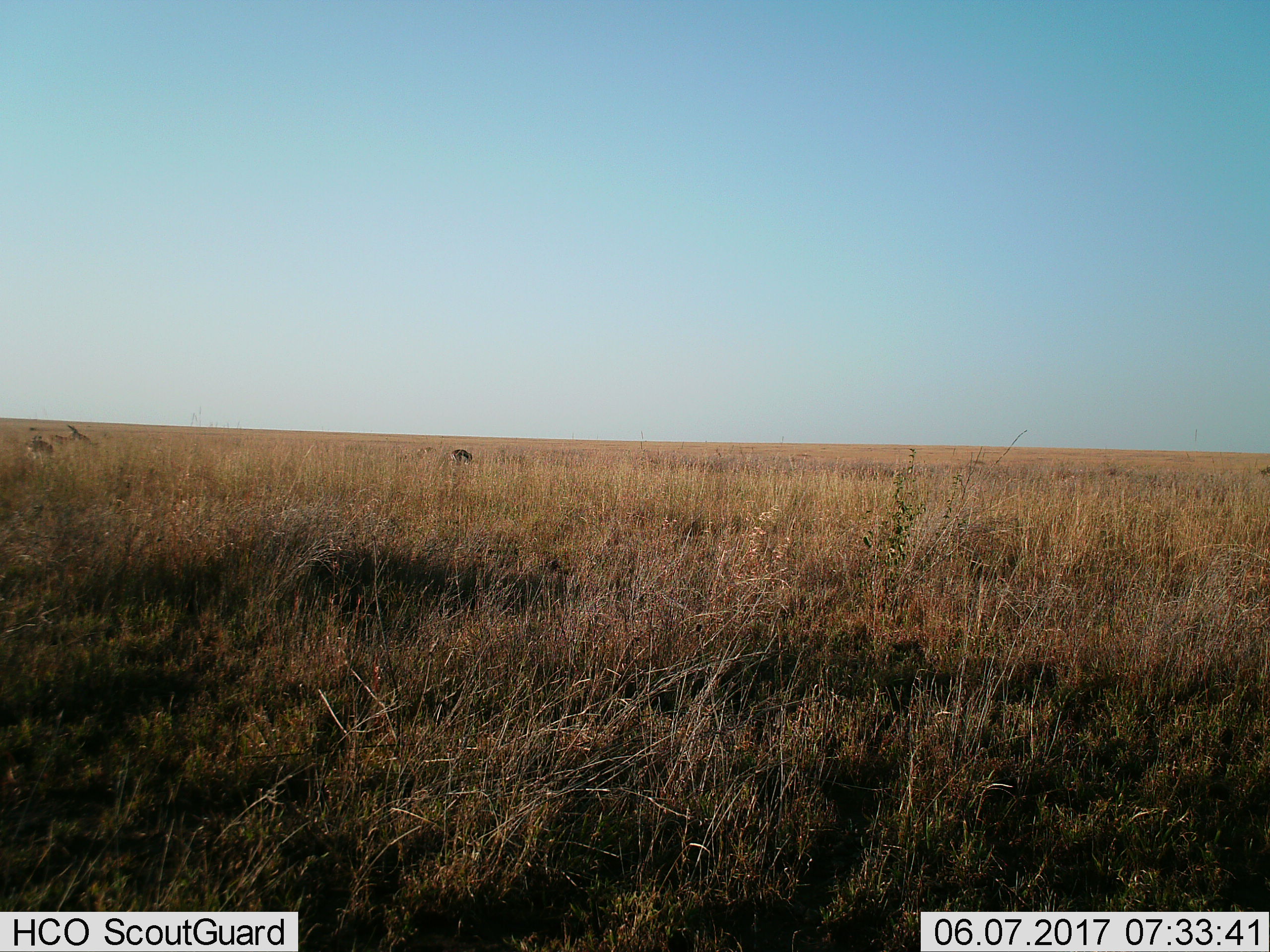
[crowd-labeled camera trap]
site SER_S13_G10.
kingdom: Animalia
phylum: Chordata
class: Mammalia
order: Artiodactyla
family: Bovidae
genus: Eudorcas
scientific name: Eudorcas thomsonii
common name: thomson's gazelle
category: gazellethomsons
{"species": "gazellethomsons (thomson's gazelle) (Eudorcas thomsonii)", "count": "3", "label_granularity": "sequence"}